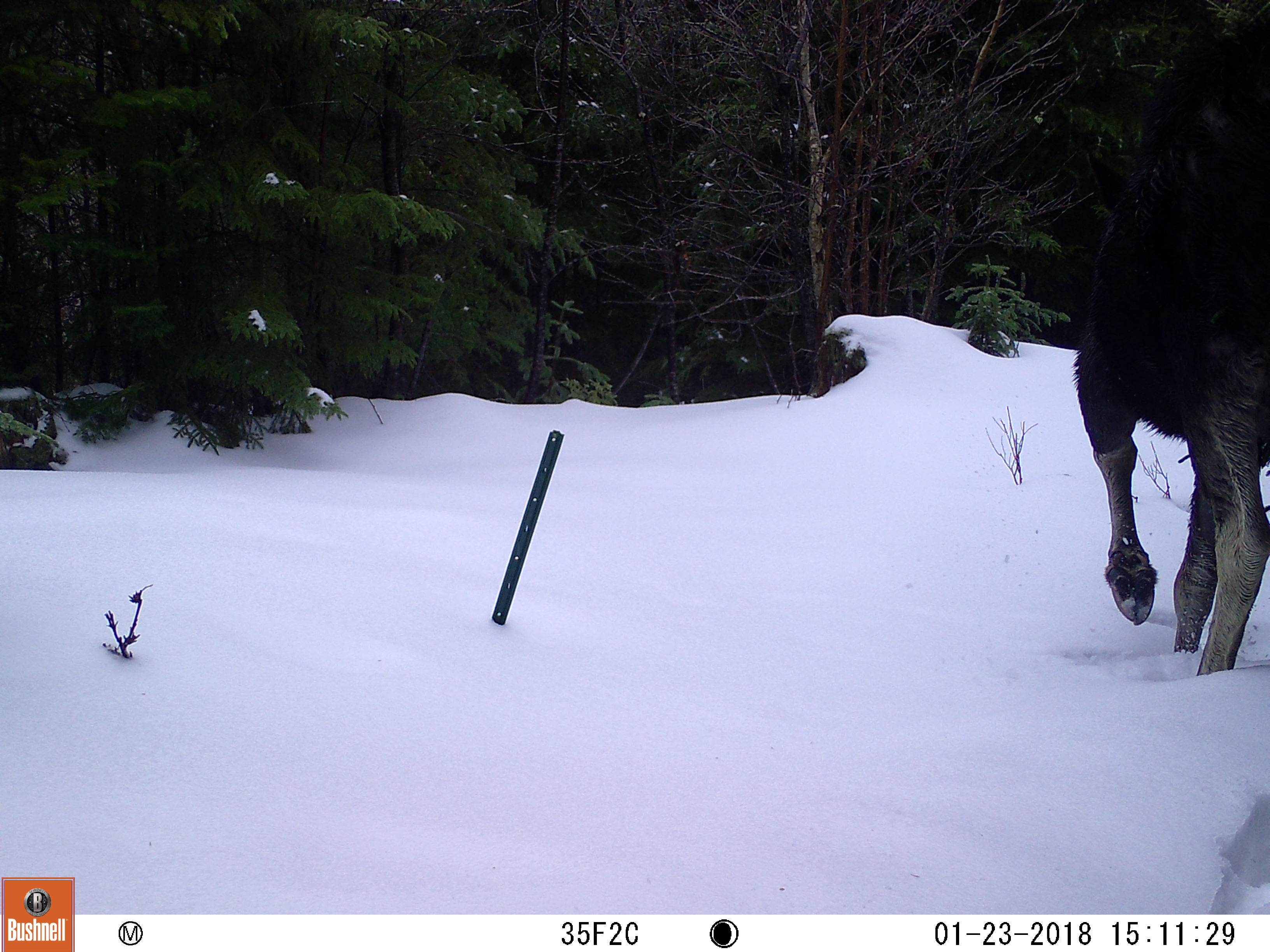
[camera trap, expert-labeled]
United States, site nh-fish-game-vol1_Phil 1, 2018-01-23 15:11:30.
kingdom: Animalia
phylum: Chordata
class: Mammalia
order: Artiodactyla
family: Cervidae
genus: Alces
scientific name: Alces alces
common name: moose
Moose (Alces alces).